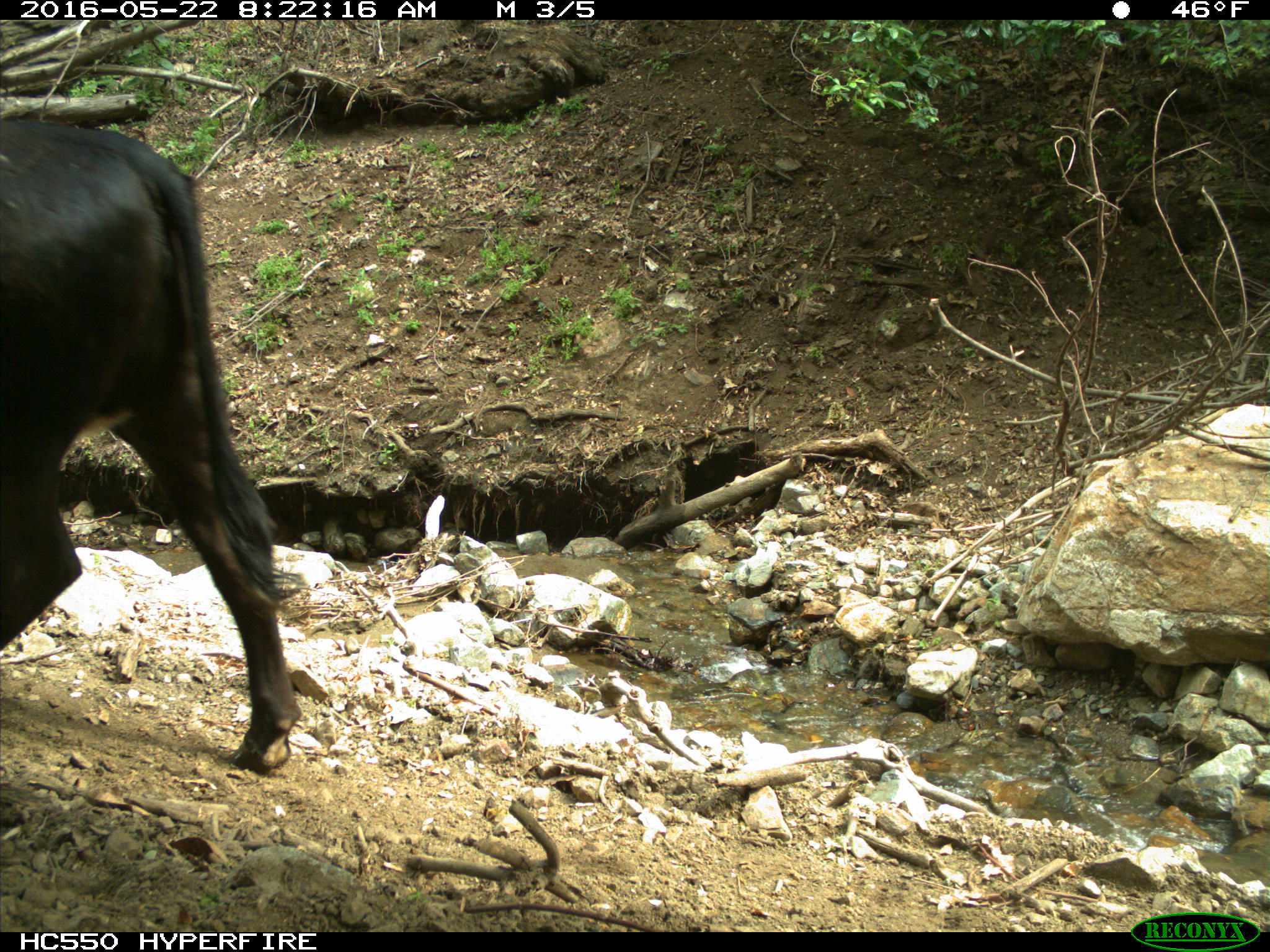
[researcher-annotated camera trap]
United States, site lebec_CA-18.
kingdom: Animalia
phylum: Chordata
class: Mammalia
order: Artiodactyla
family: Bovidae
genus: Bos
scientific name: Bos taurus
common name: domestic cow